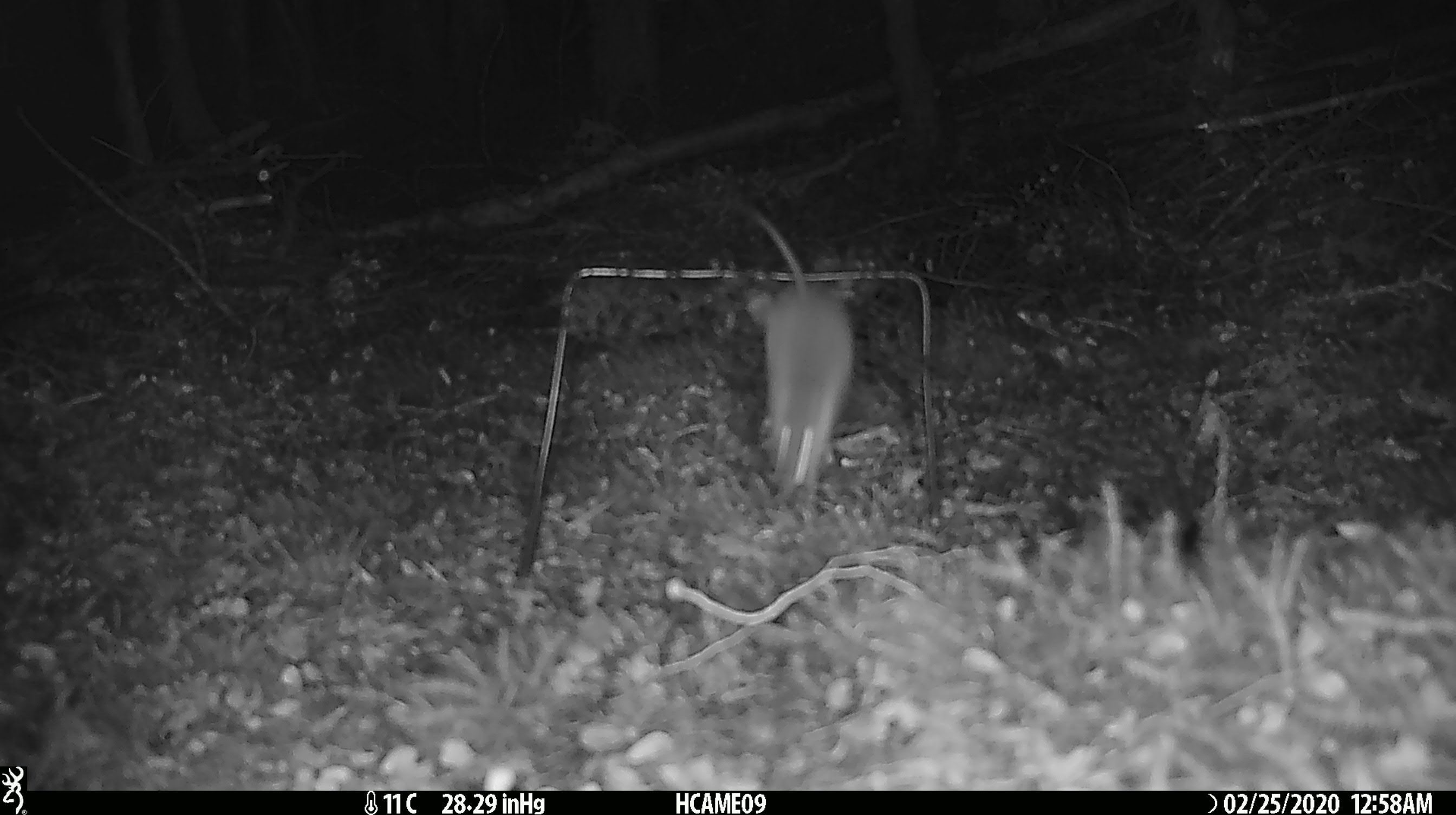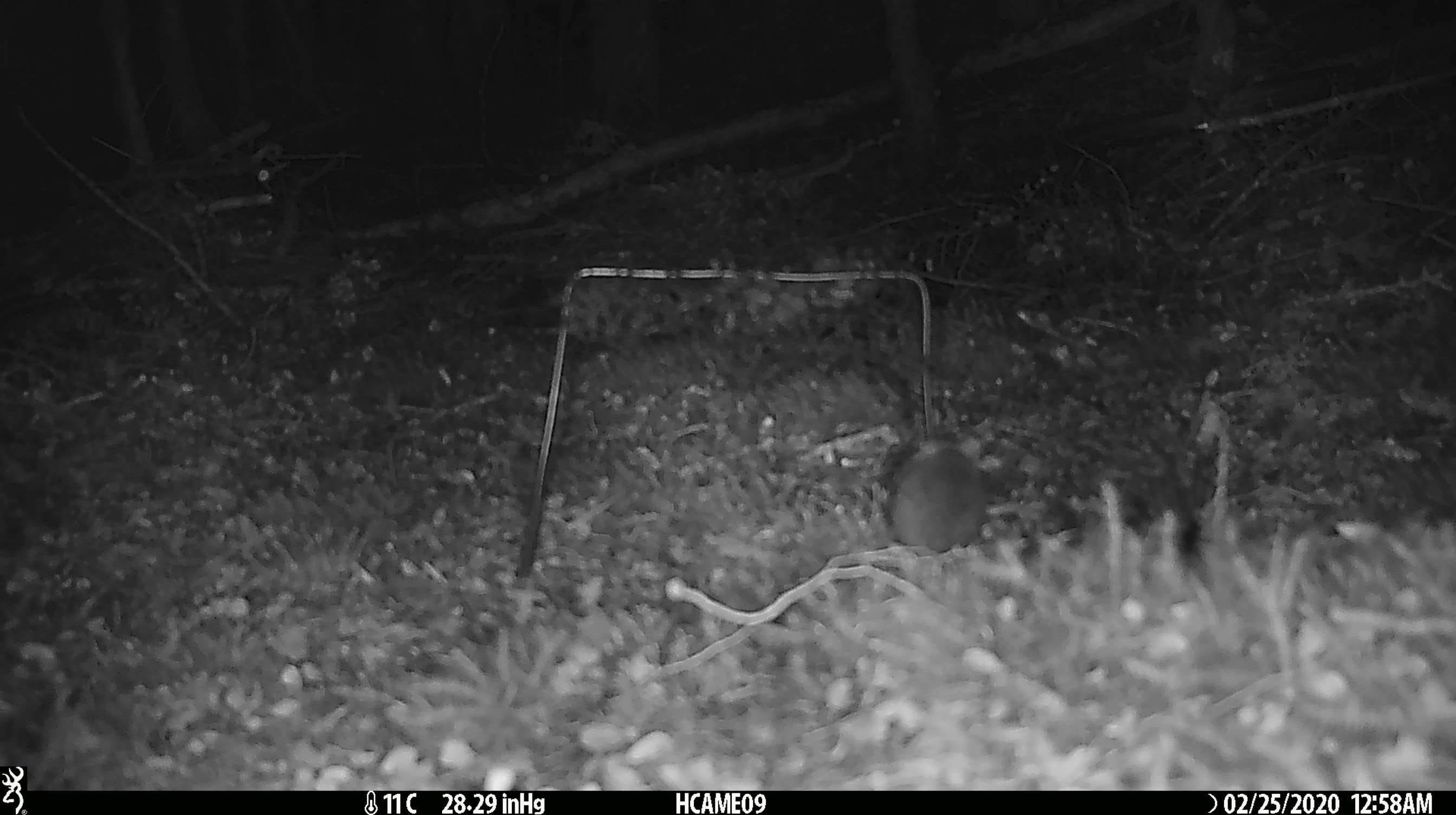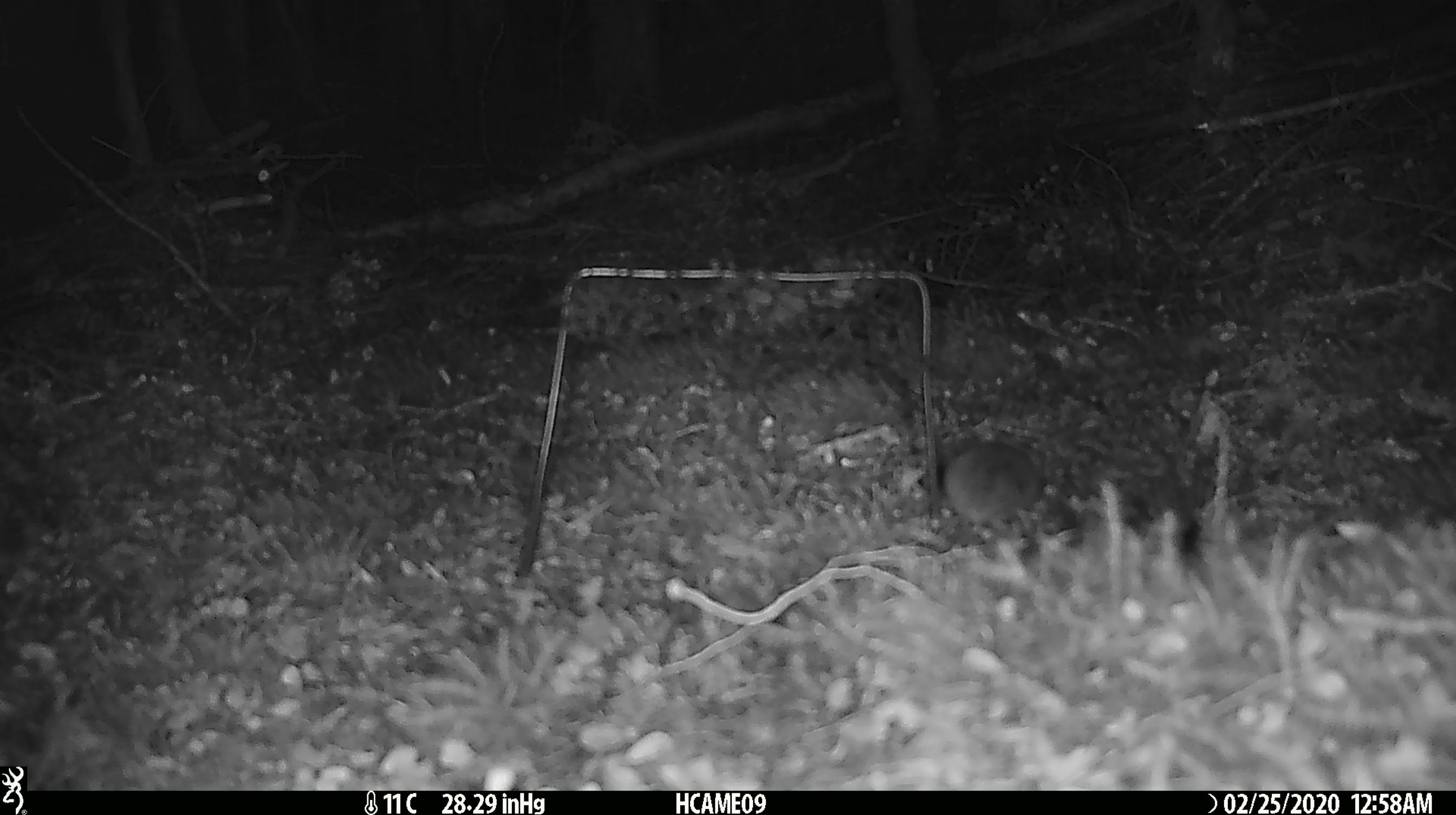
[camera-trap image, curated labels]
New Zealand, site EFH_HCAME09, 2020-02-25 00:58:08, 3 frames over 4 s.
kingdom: Animalia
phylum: Chordata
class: Mammalia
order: Rodentia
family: Muridae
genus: Mus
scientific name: Mus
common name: mouse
Mouse (Mus).